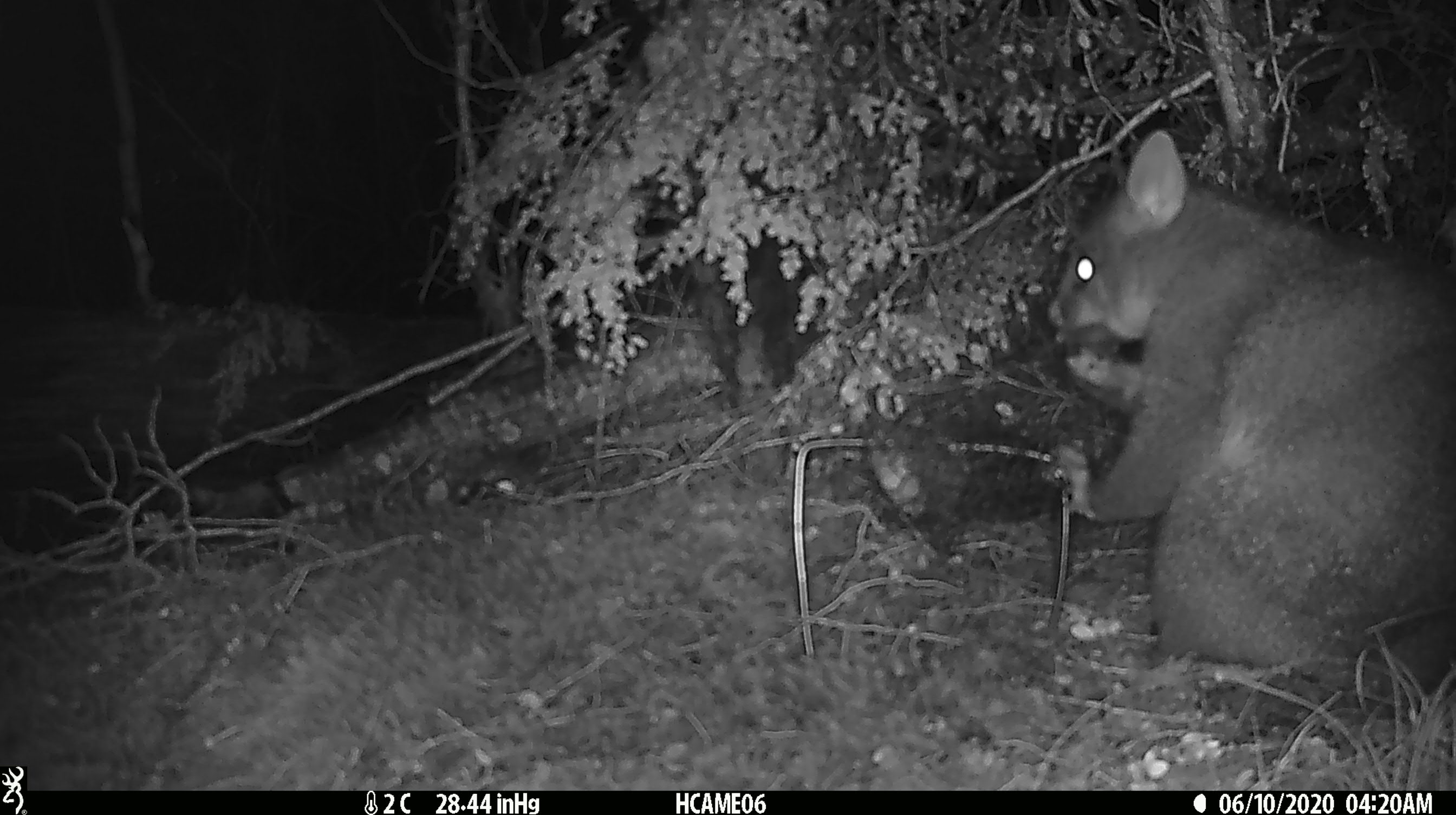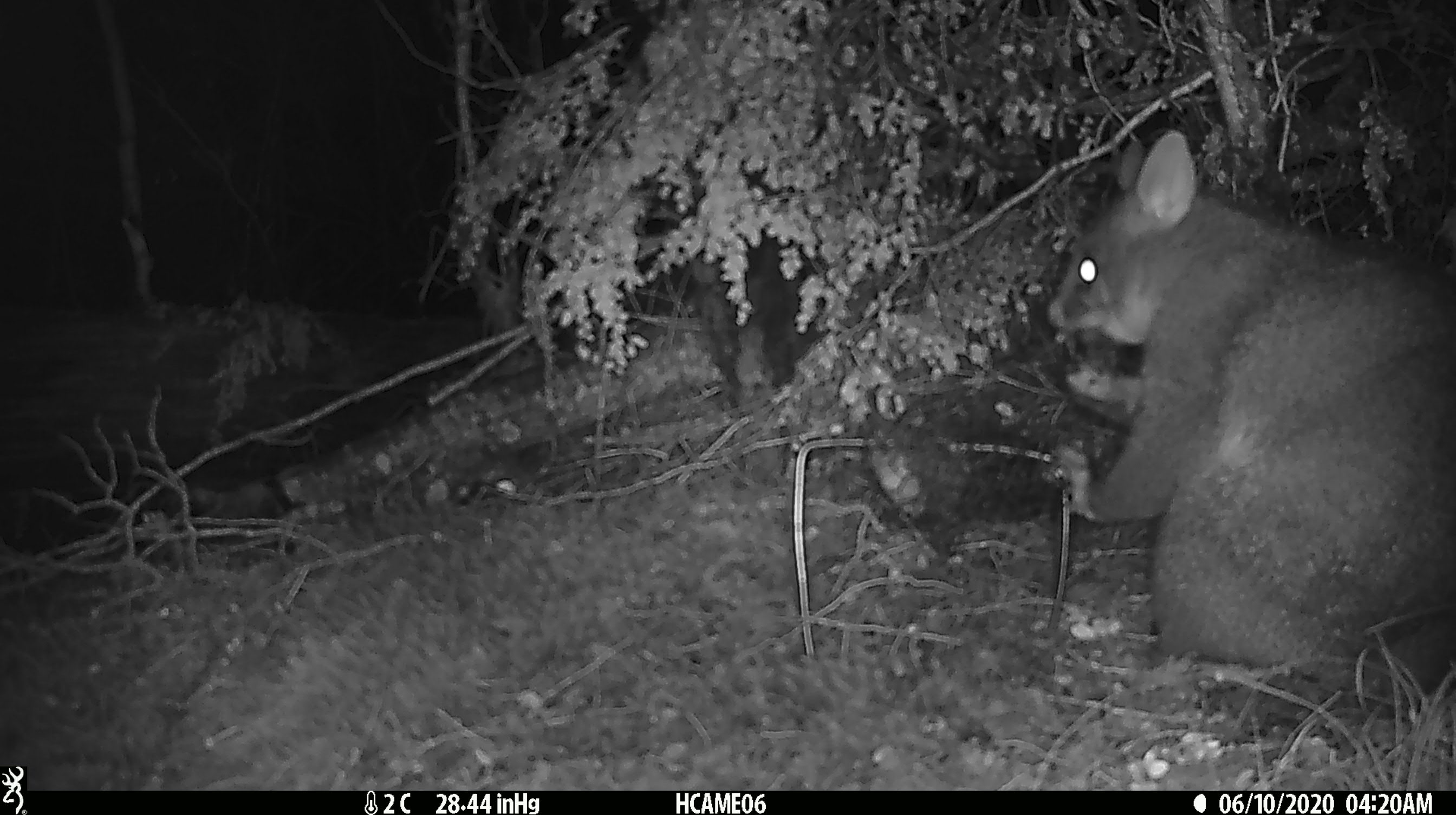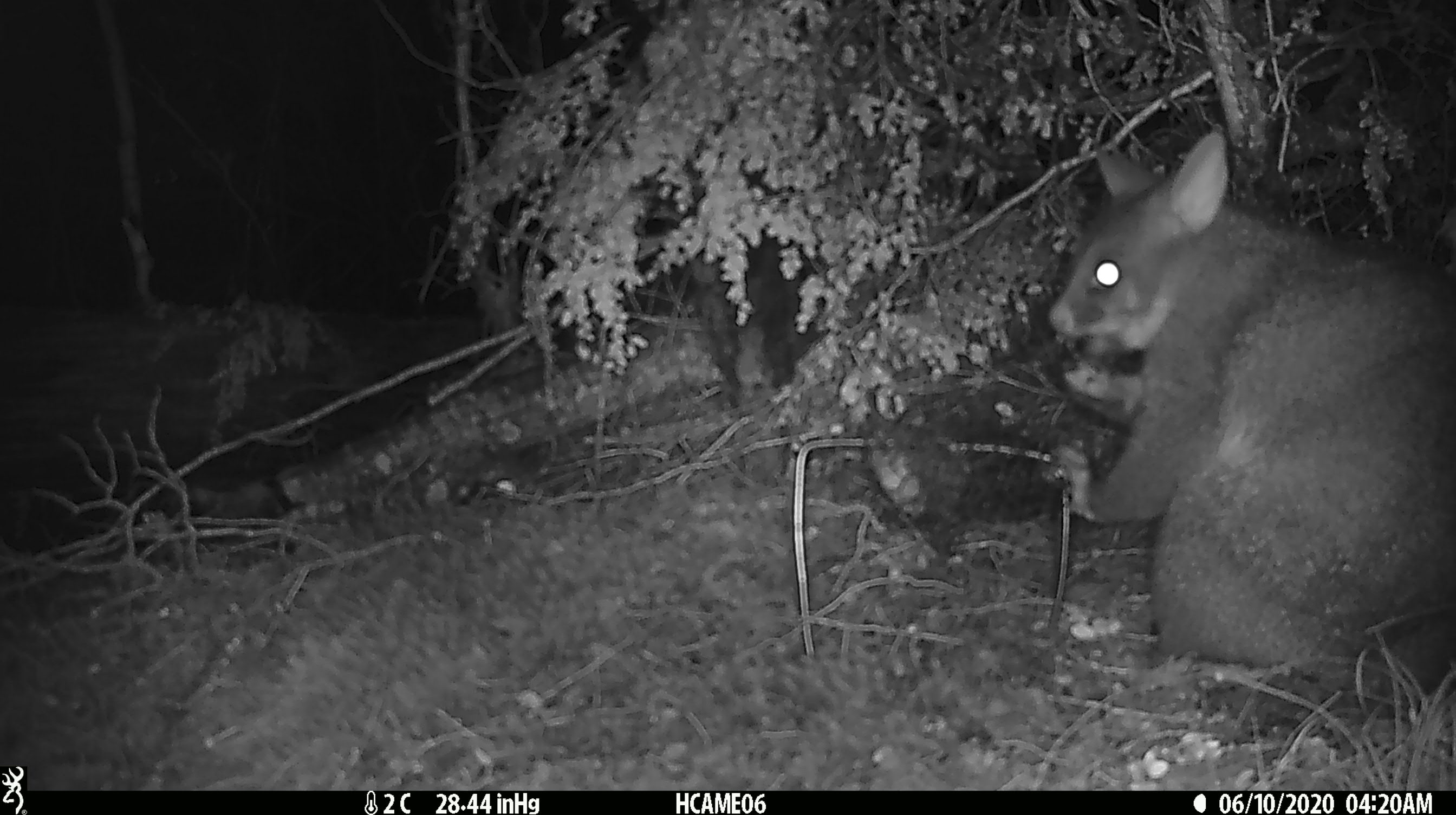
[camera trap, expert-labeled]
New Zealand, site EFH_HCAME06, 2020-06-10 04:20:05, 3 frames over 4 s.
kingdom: Animalia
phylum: Chordata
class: Mammalia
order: Diprotodontia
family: Phalangeridae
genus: Trichosurus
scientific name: Trichosurus vulpecula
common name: common brushtail possum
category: possum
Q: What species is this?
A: Possum (common brushtail possum) (Trichosurus vulpecula).